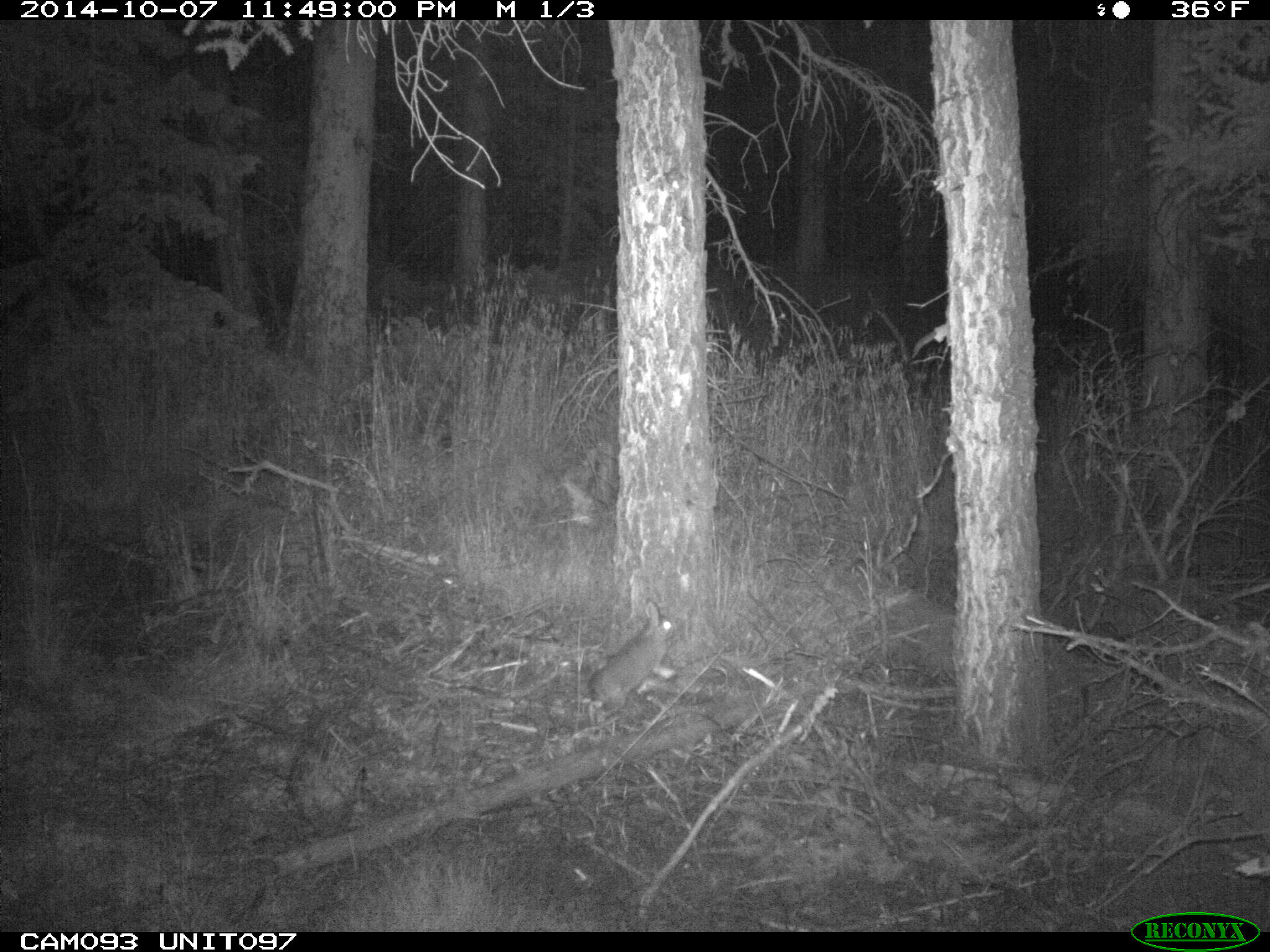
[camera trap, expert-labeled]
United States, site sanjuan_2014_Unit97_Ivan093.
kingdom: Animalia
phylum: Chordata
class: Mammalia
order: Lagomorpha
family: Leporidae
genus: Lepus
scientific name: Lepus americanus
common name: snowshoe hare